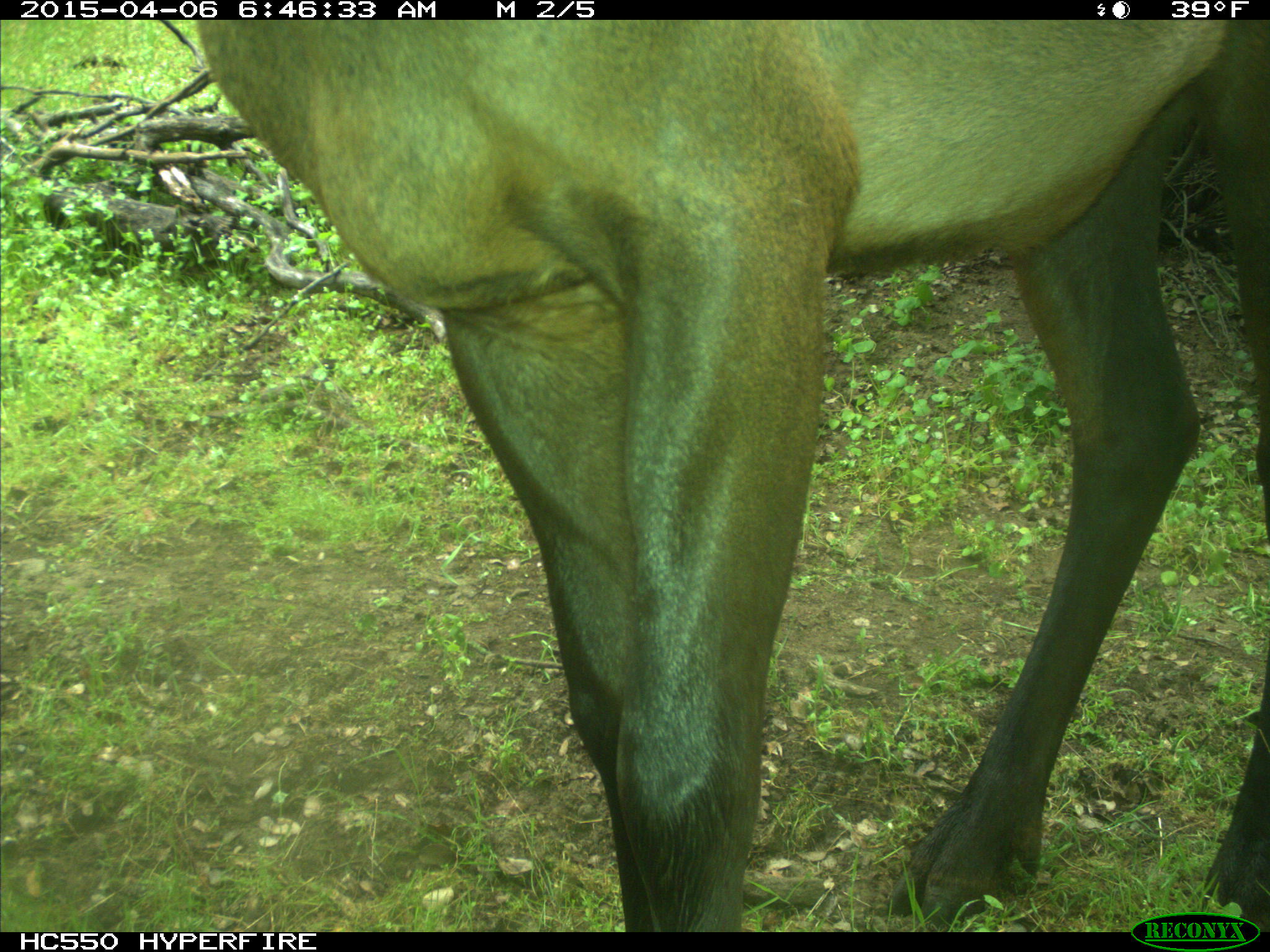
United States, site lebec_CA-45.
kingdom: Animalia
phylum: Chordata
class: Mammalia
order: Artiodactyla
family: Cervidae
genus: Cervus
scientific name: Cervus canadensis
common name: elk